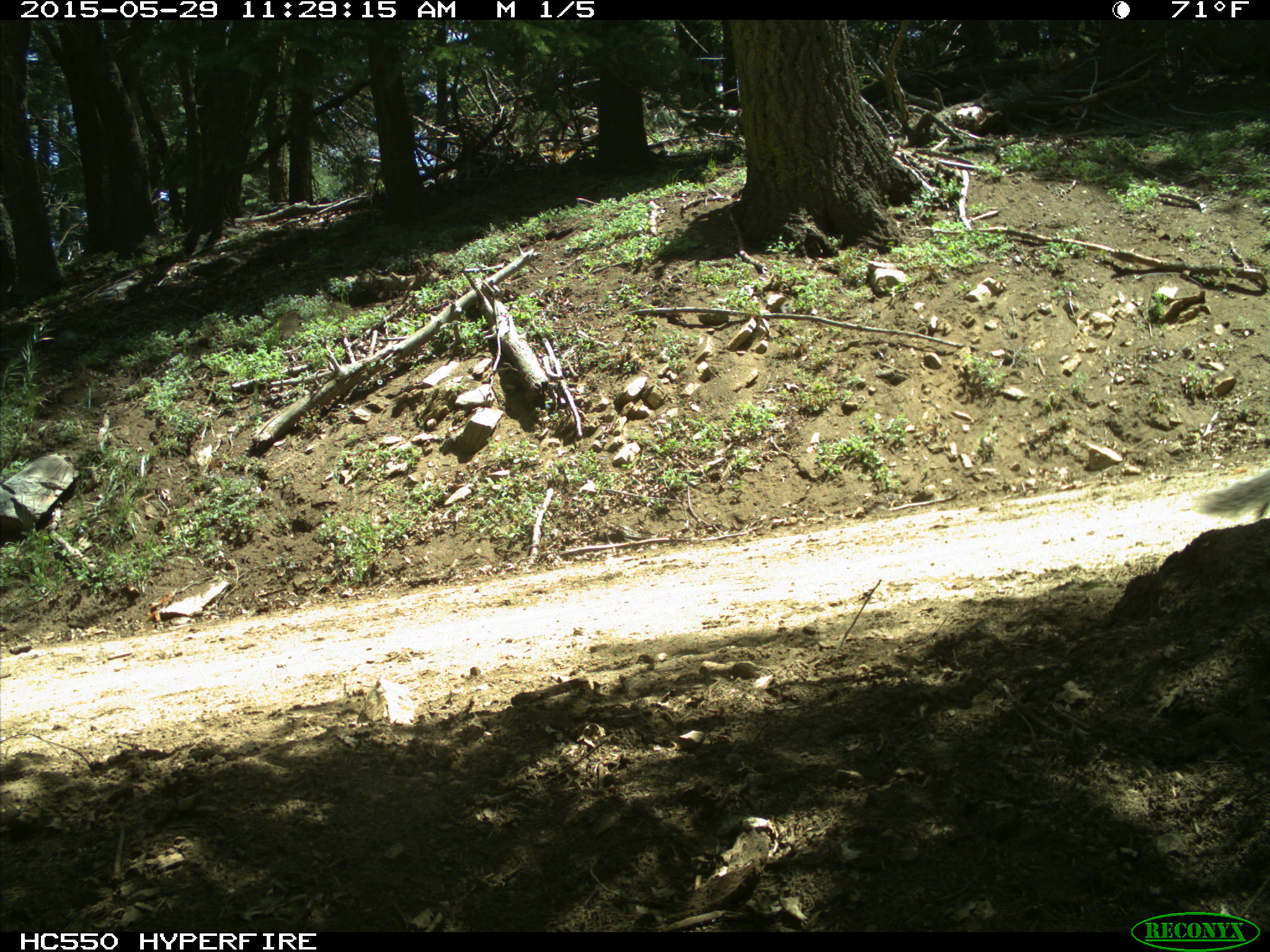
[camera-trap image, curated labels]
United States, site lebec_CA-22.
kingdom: Animalia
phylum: Chordata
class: Mammalia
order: Rodentia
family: Sciuridae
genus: Otospermophilus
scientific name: Otospermophilus beecheyi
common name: california ground squirrel